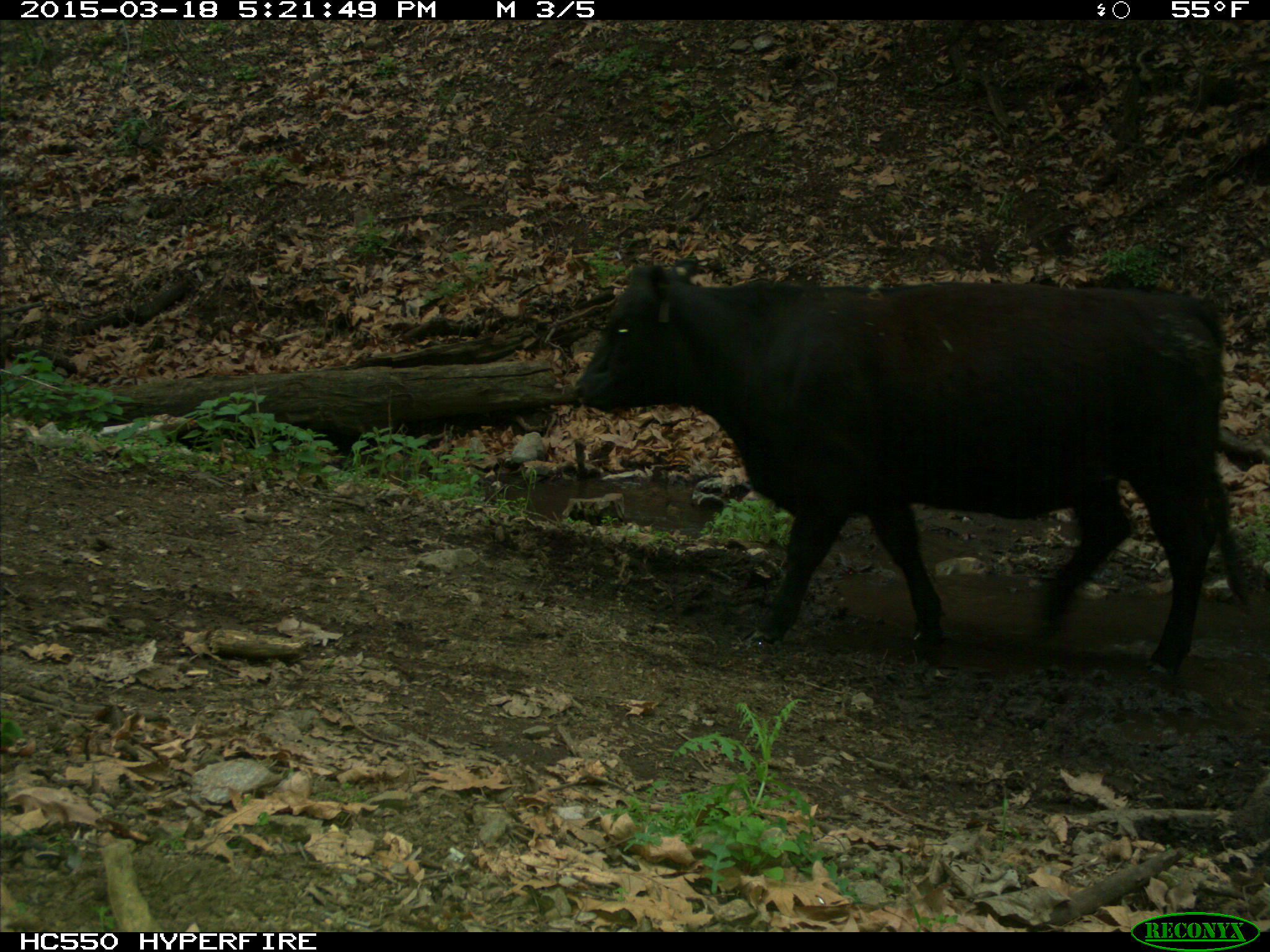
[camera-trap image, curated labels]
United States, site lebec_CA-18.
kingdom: Animalia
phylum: Chordata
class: Mammalia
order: Artiodactyla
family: Bovidae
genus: Bos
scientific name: Bos taurus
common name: domestic cow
Bos taurus (domestic cow).